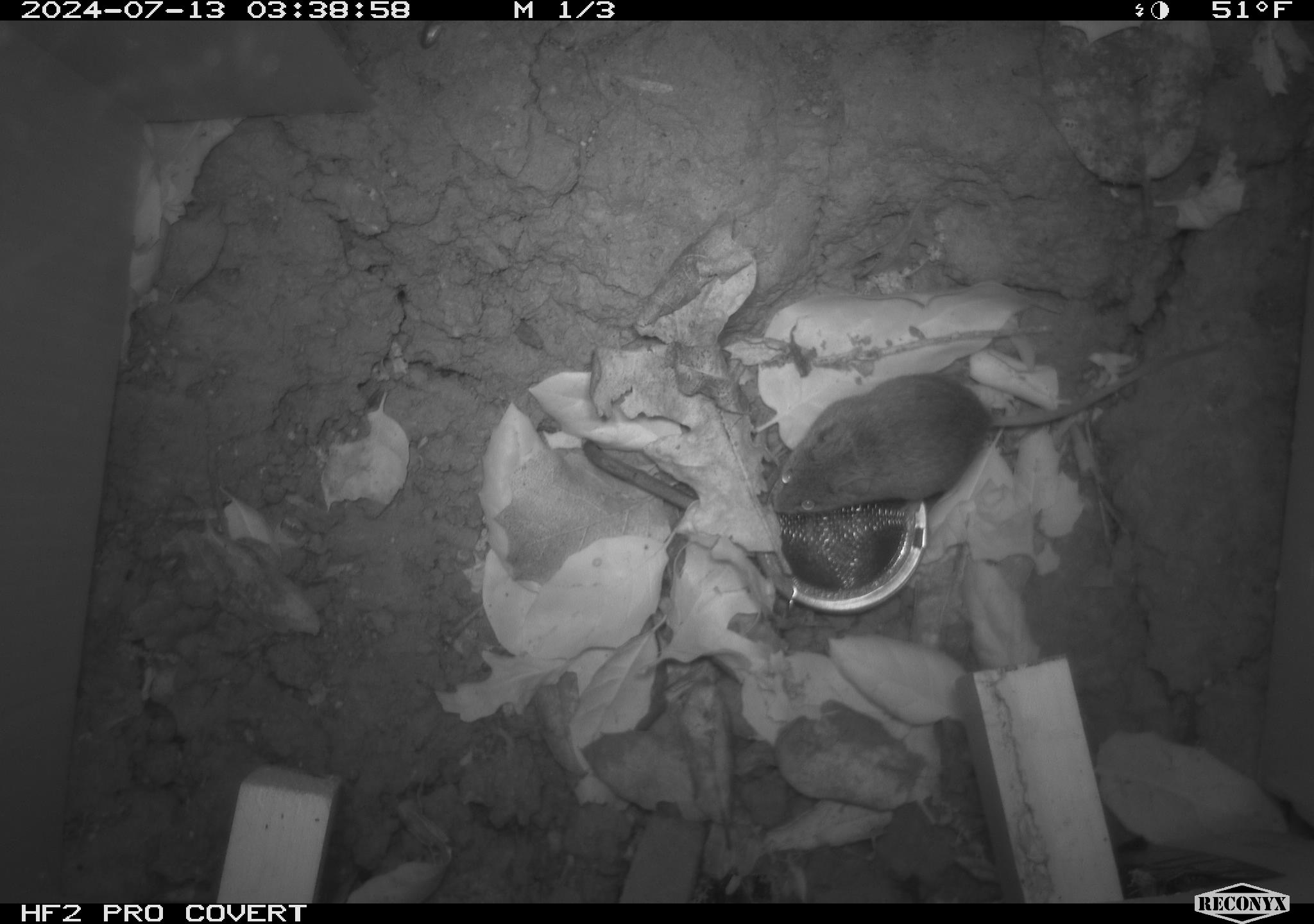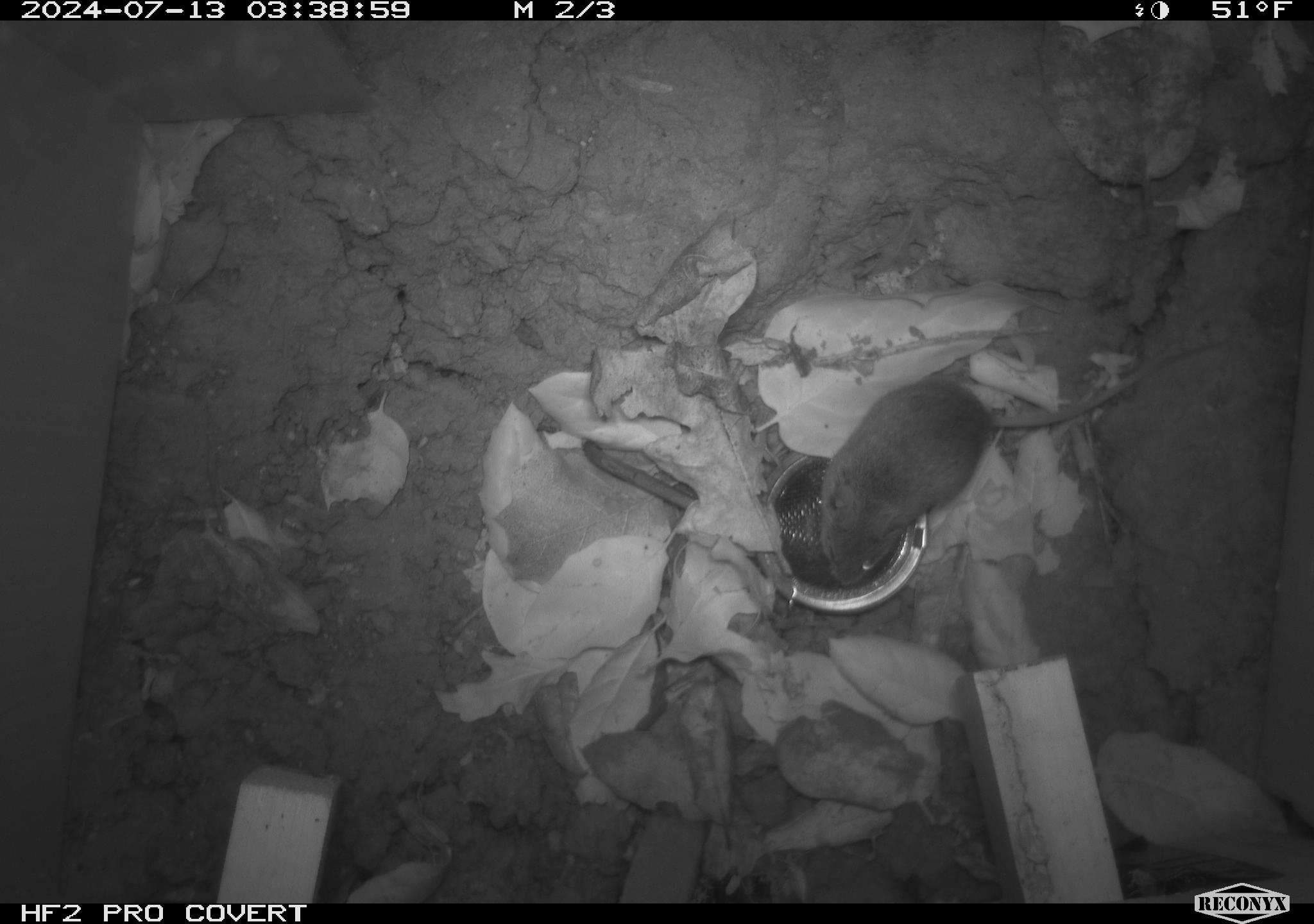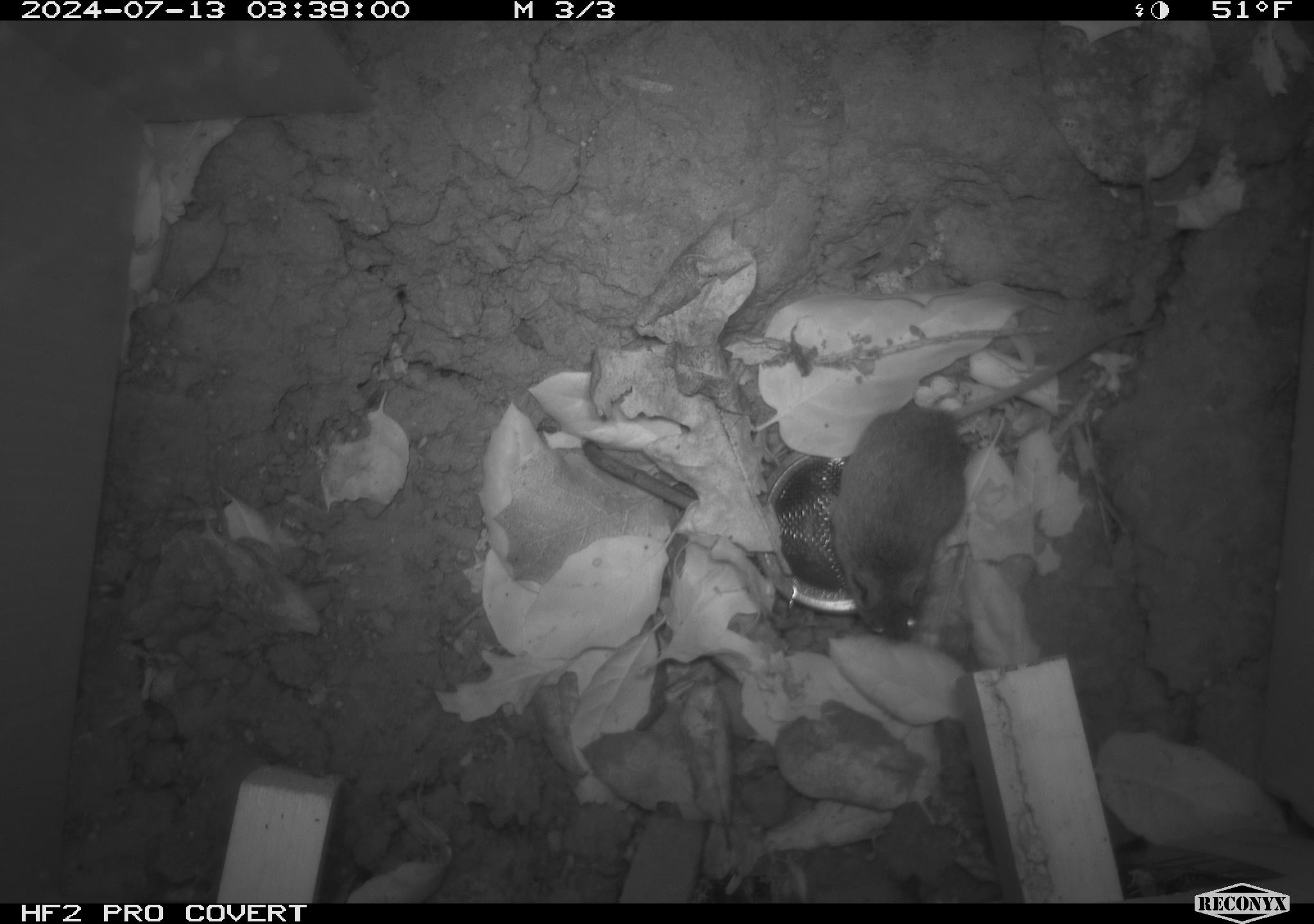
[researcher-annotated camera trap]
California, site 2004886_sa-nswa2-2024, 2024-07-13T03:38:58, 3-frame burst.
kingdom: Animalia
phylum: Chordata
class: Mammalia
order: Rodentia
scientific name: Rodentia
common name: rodent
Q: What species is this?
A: Rodent (Rodentia).